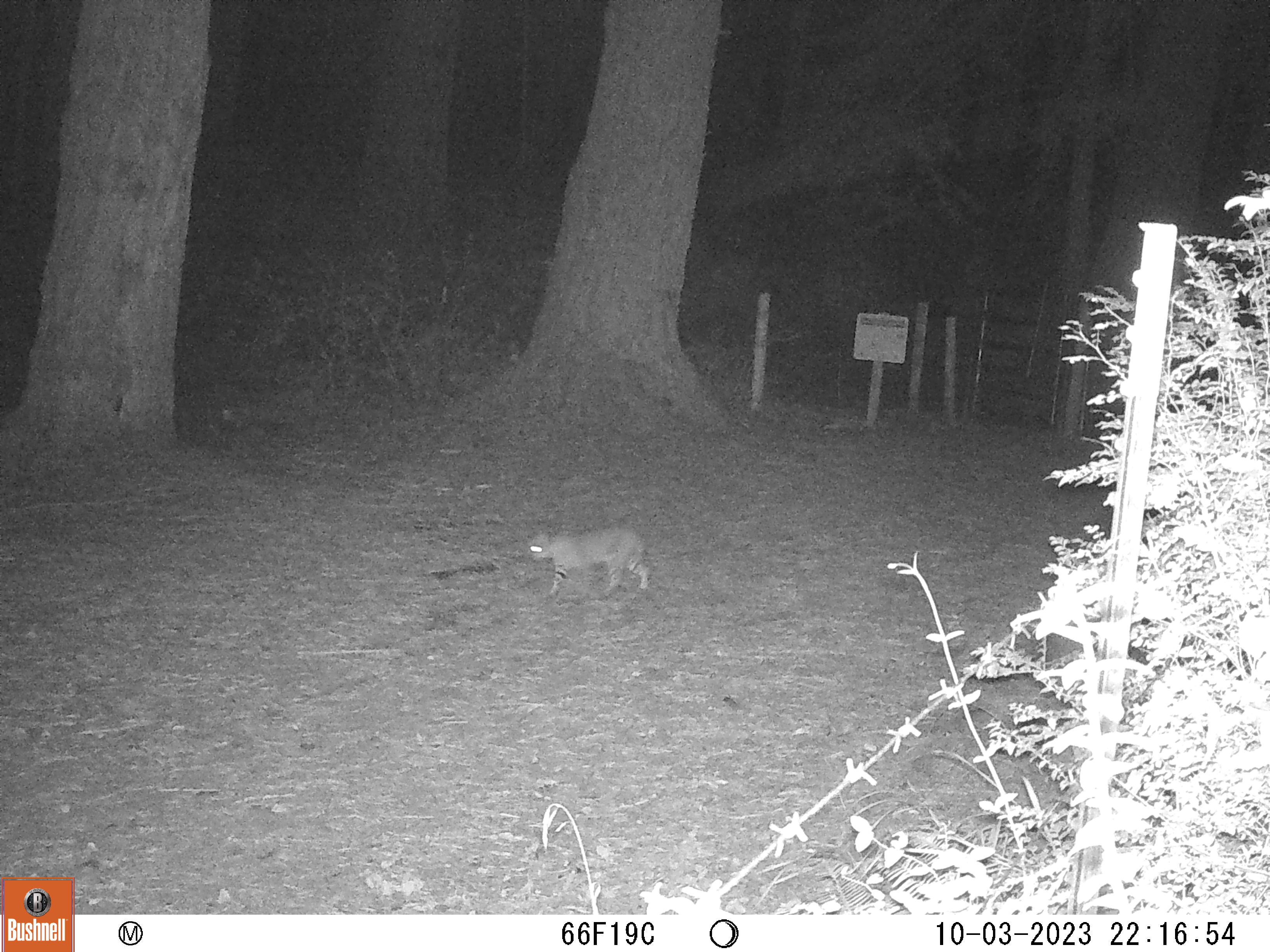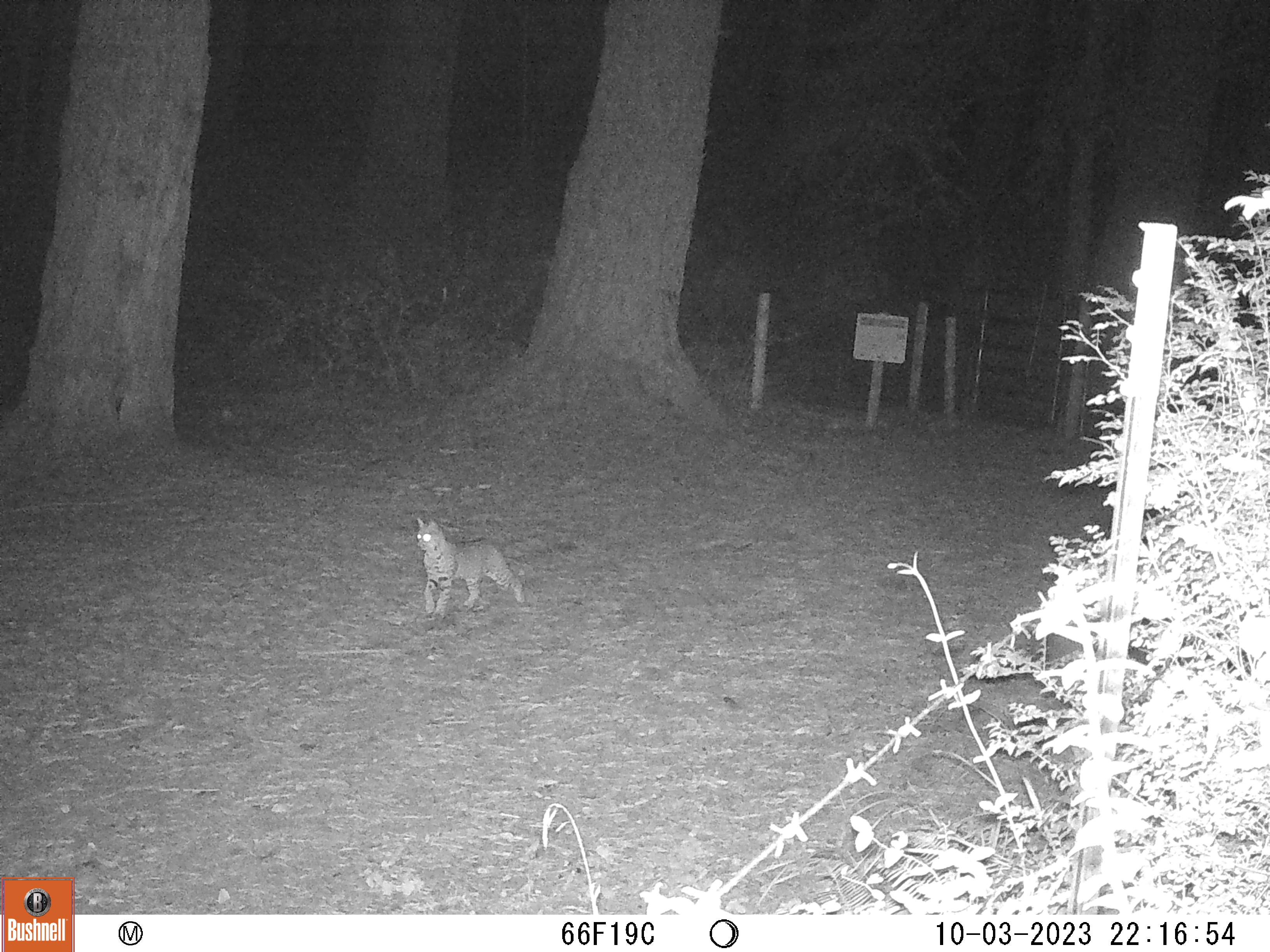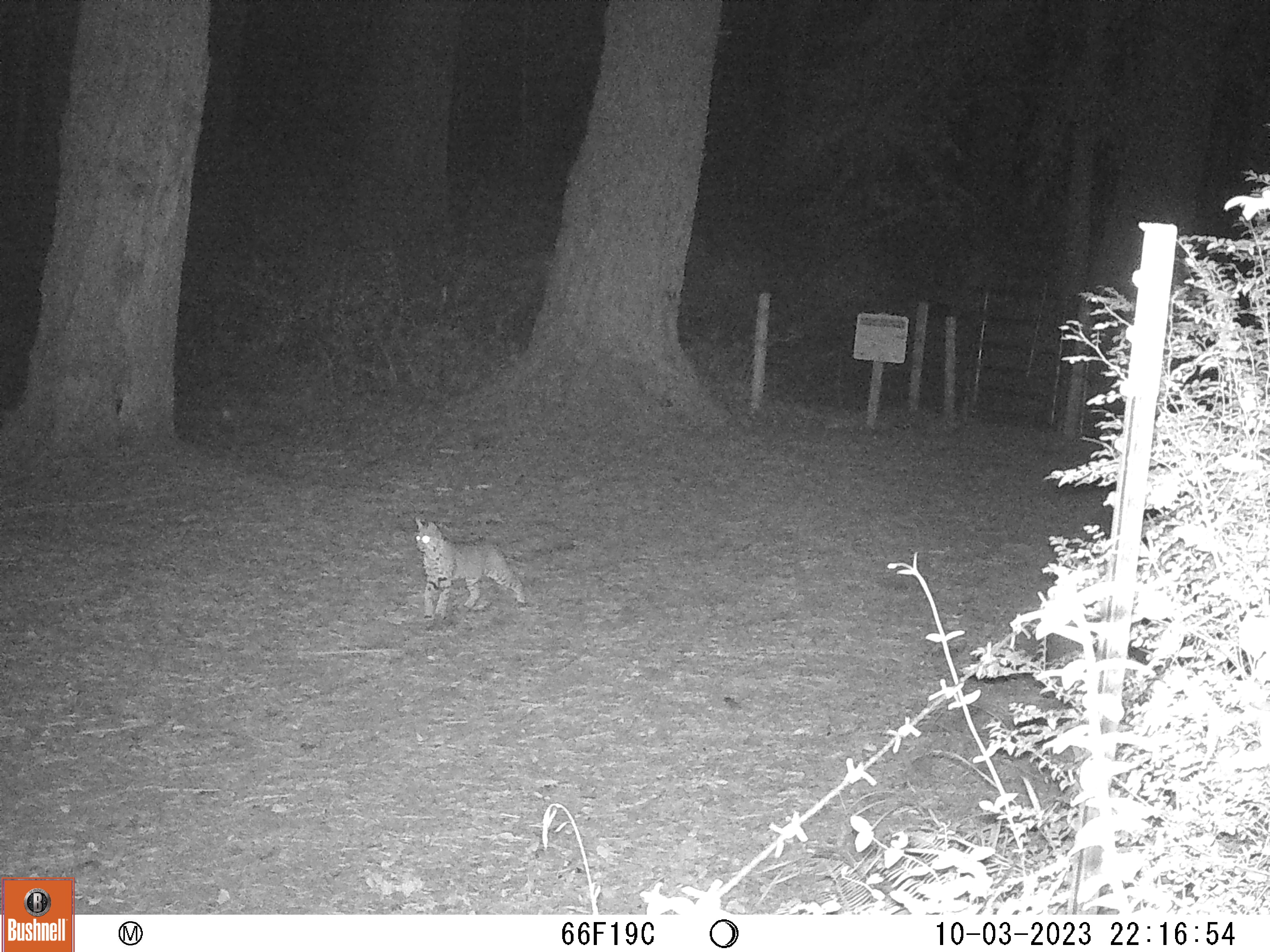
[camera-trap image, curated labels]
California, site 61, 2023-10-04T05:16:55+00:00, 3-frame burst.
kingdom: Animalia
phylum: Chordata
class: Mammalia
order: Carnivora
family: Felidae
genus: Lynx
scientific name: Lynx rufus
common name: bobcat